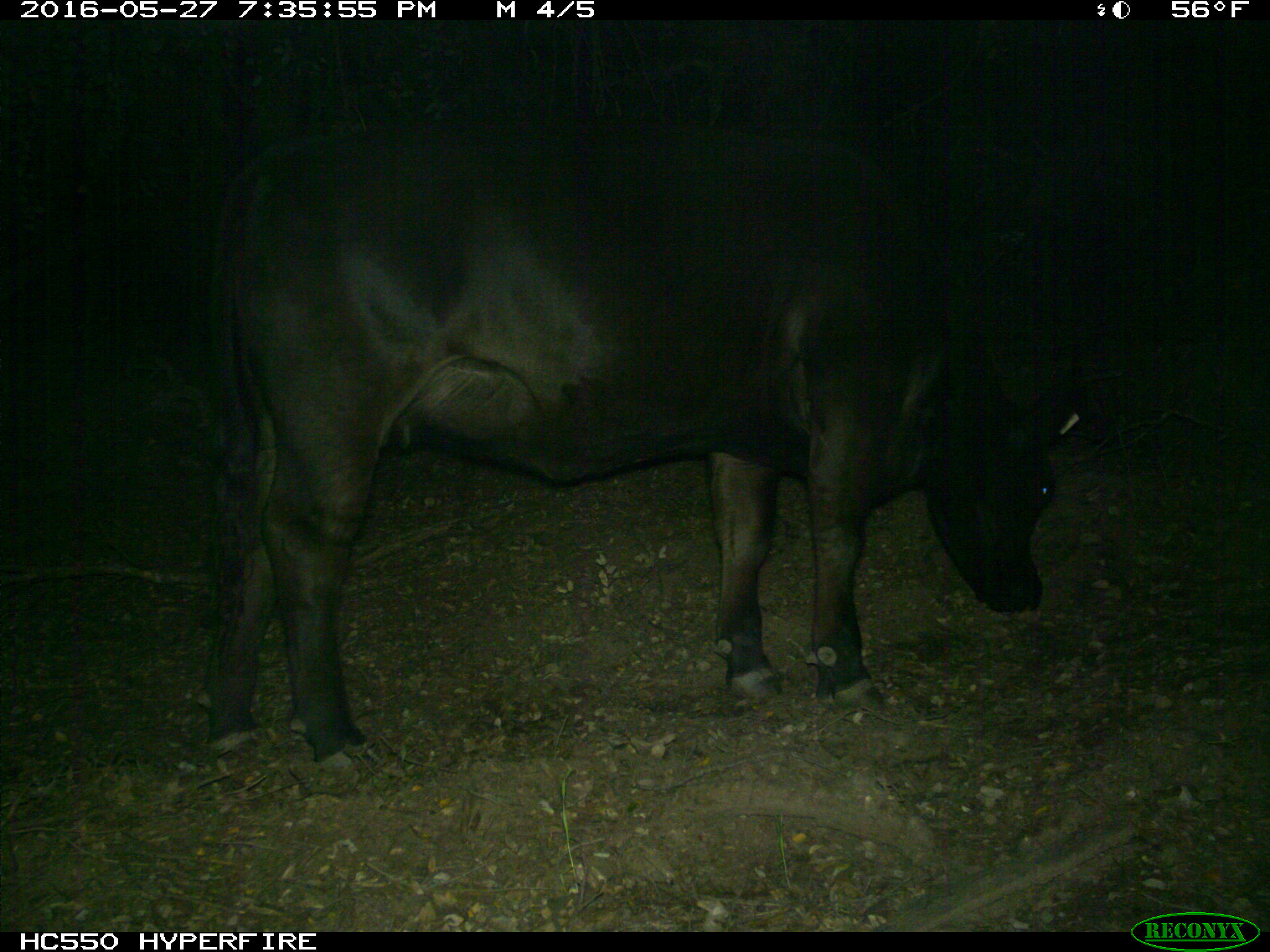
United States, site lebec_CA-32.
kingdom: Animalia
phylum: Chordata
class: Mammalia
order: Artiodactyla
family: Bovidae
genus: Bos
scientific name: Bos taurus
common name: domestic cow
Bos taurus (domestic cow).